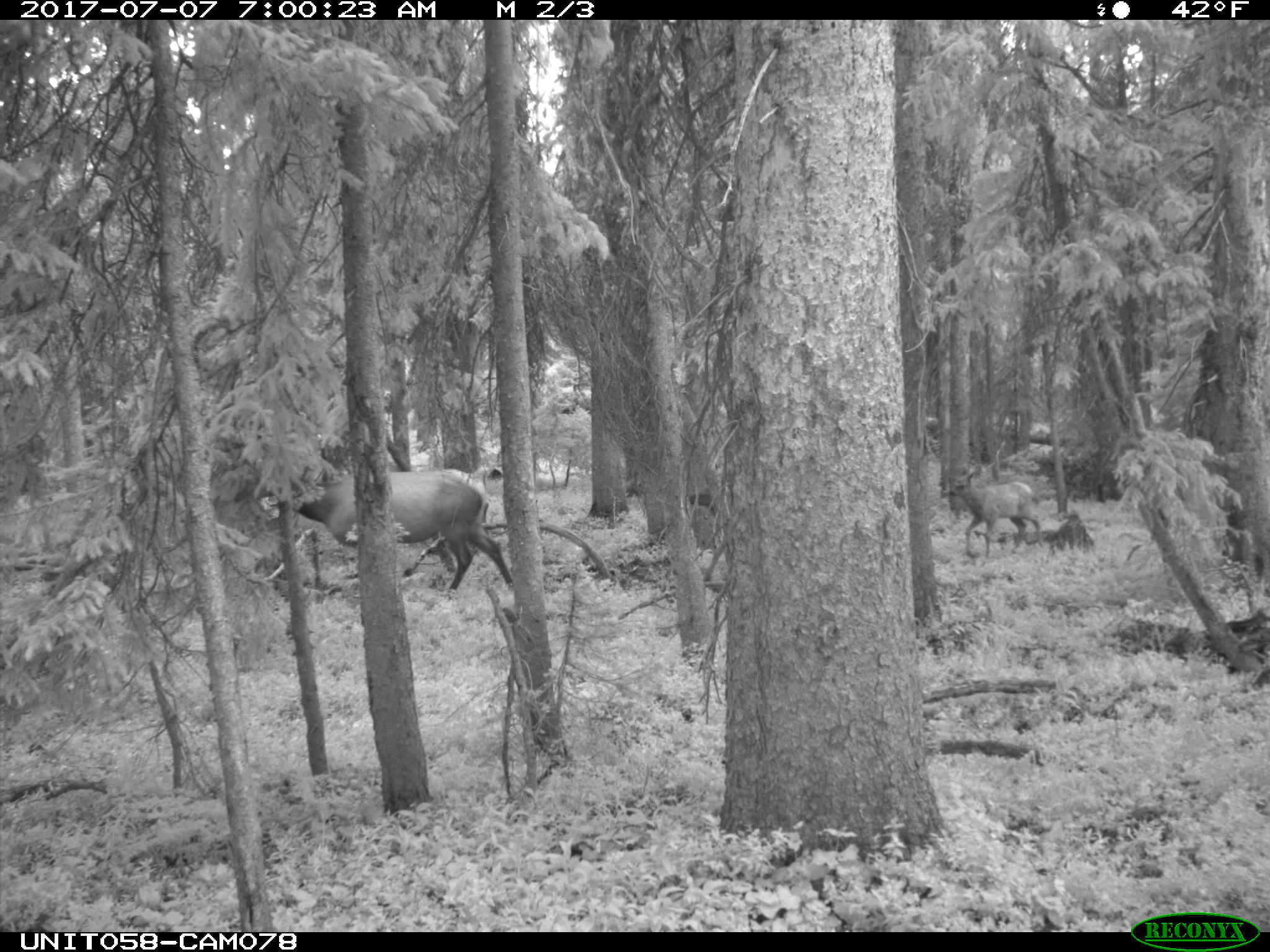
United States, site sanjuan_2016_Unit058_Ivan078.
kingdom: Animalia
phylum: Chordata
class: Mammalia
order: Artiodactyla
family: Cervidae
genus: Cervus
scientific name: Cervus elaphus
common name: red deer